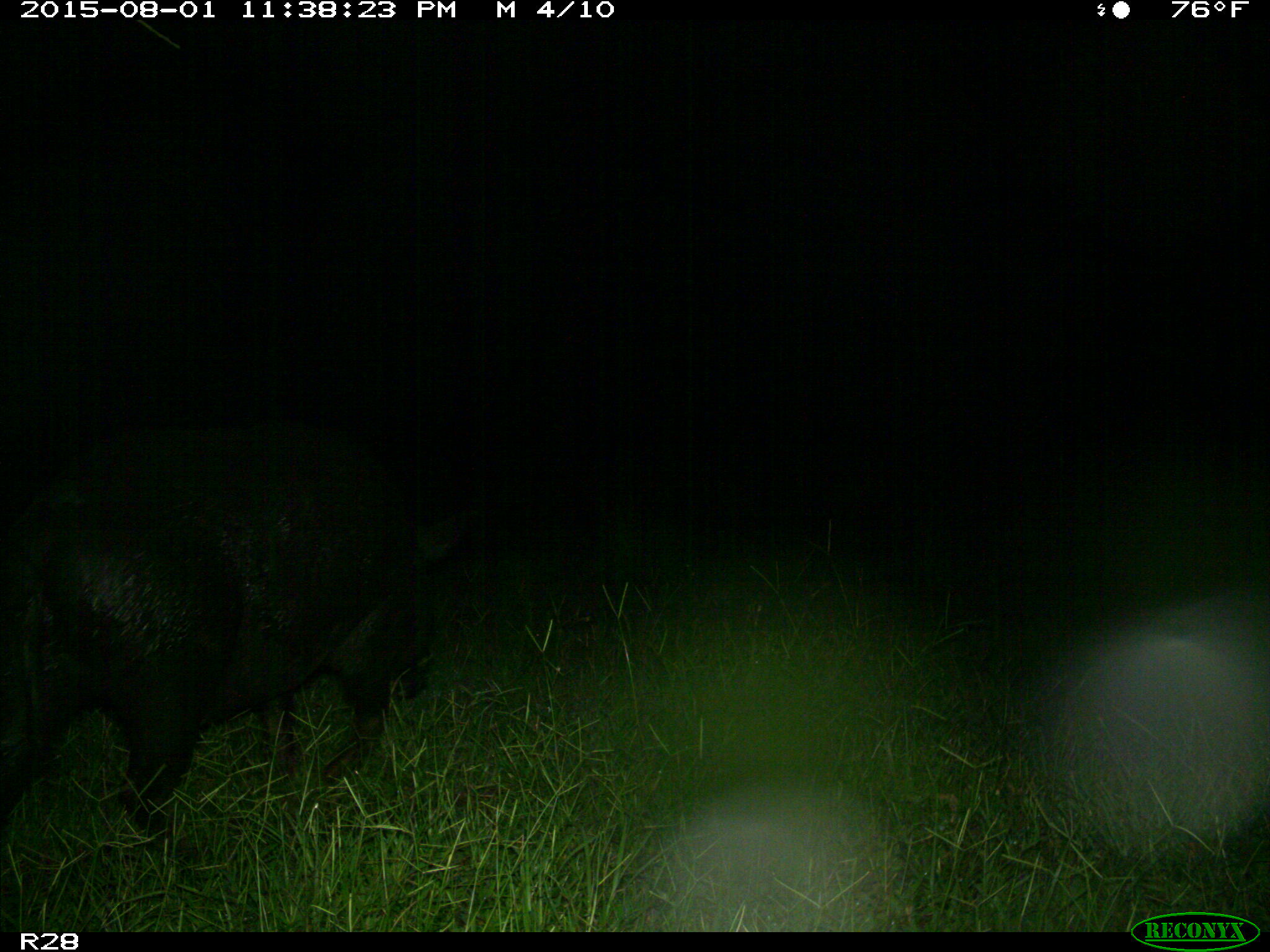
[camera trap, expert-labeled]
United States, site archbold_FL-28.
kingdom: Animalia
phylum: Chordata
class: Mammalia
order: Artiodactyla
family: Suidae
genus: Sus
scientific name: Sus scrofa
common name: wild boar